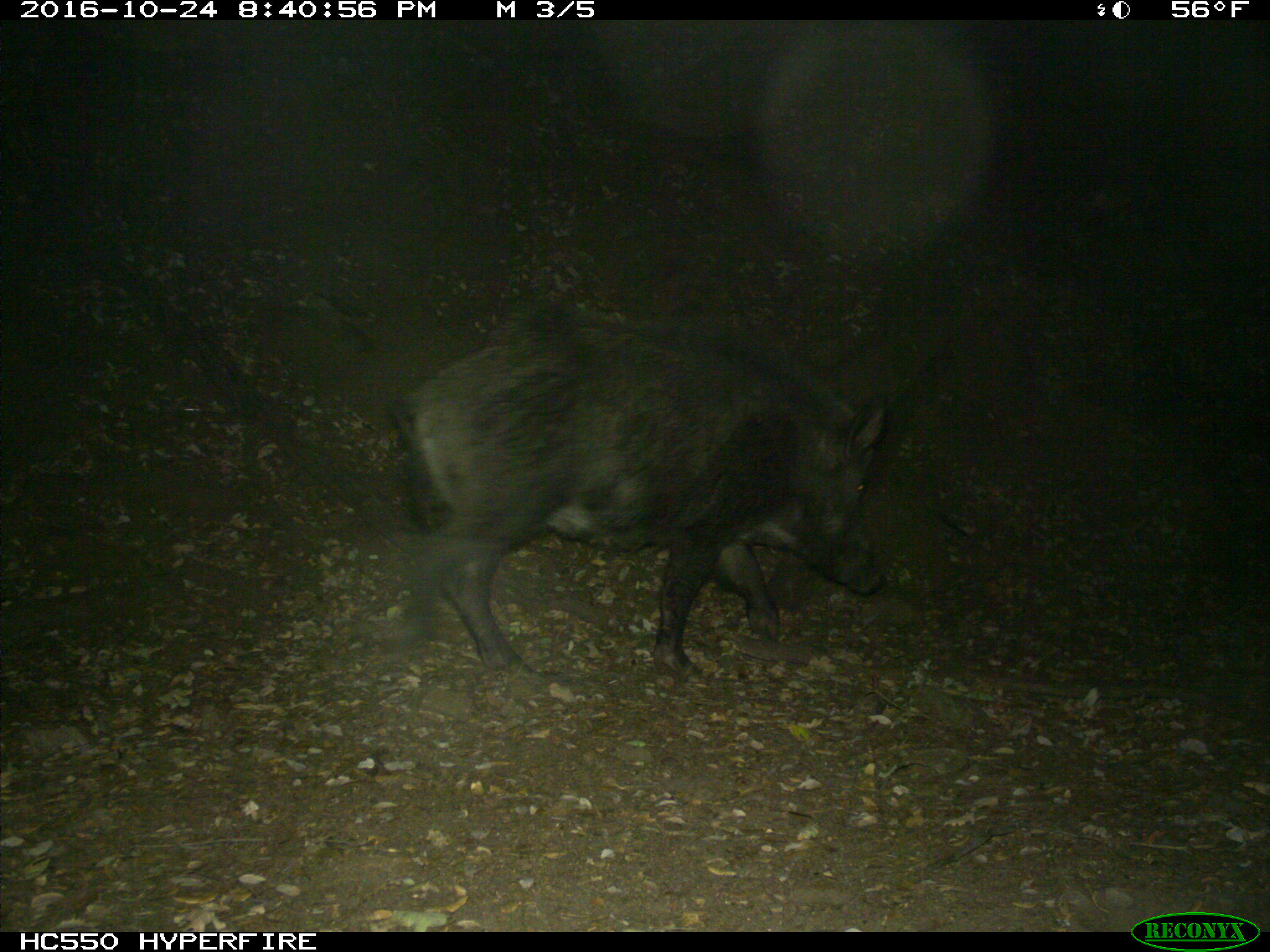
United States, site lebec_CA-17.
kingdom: Animalia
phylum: Chordata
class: Mammalia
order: Artiodactyla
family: Suidae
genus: Sus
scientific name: Sus scrofa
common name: wild boar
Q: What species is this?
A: Sus scrofa (wild boar).